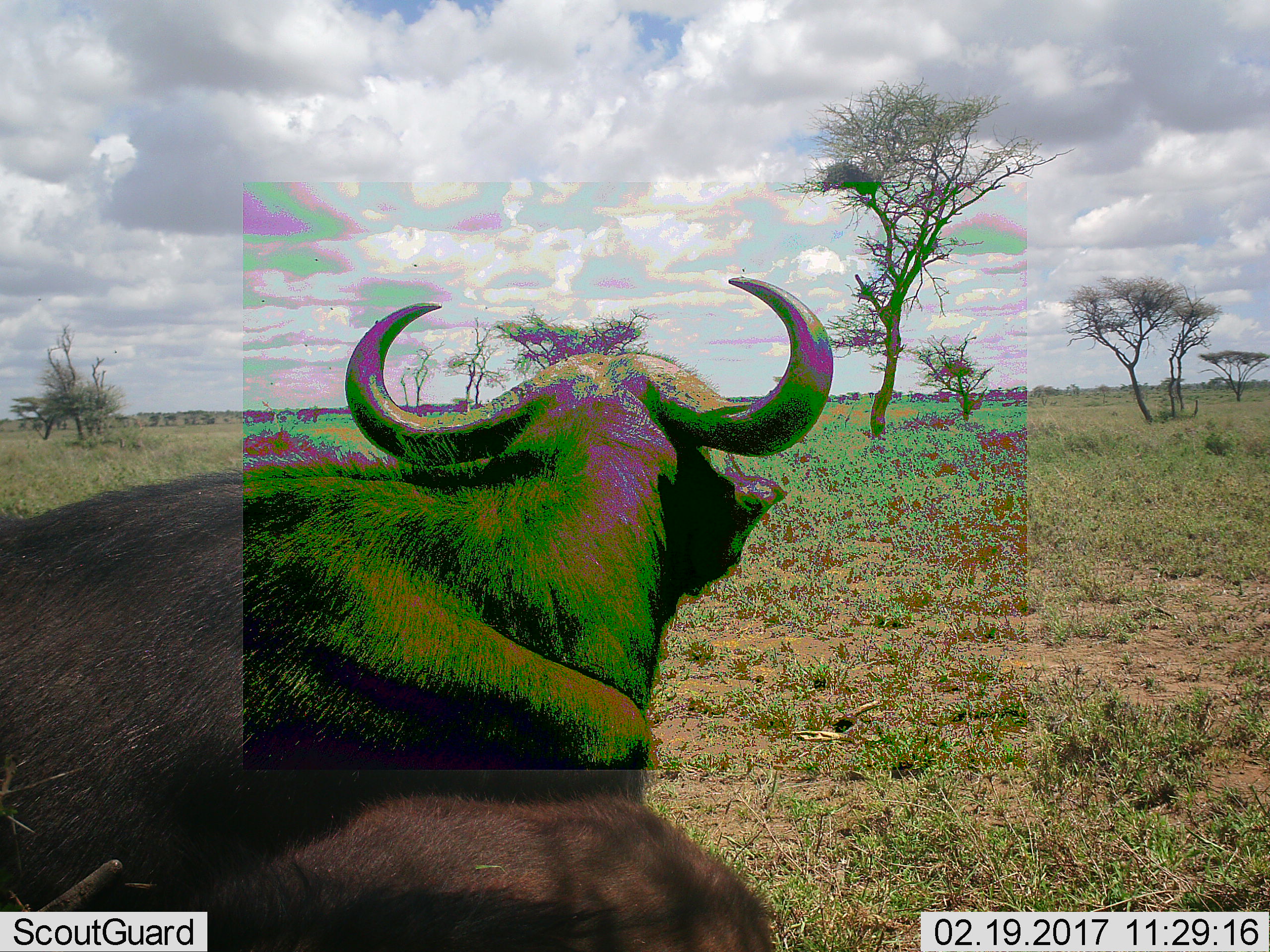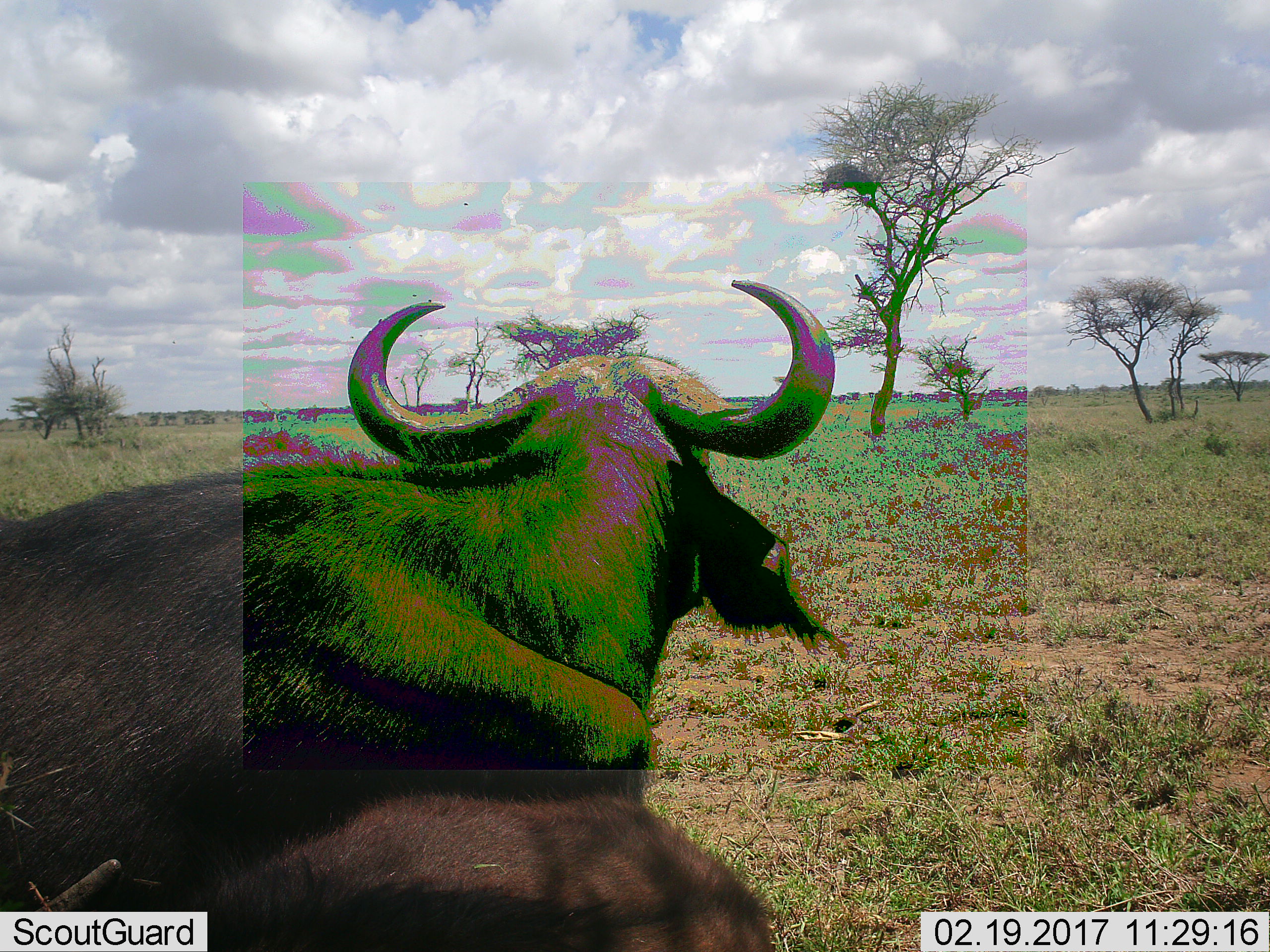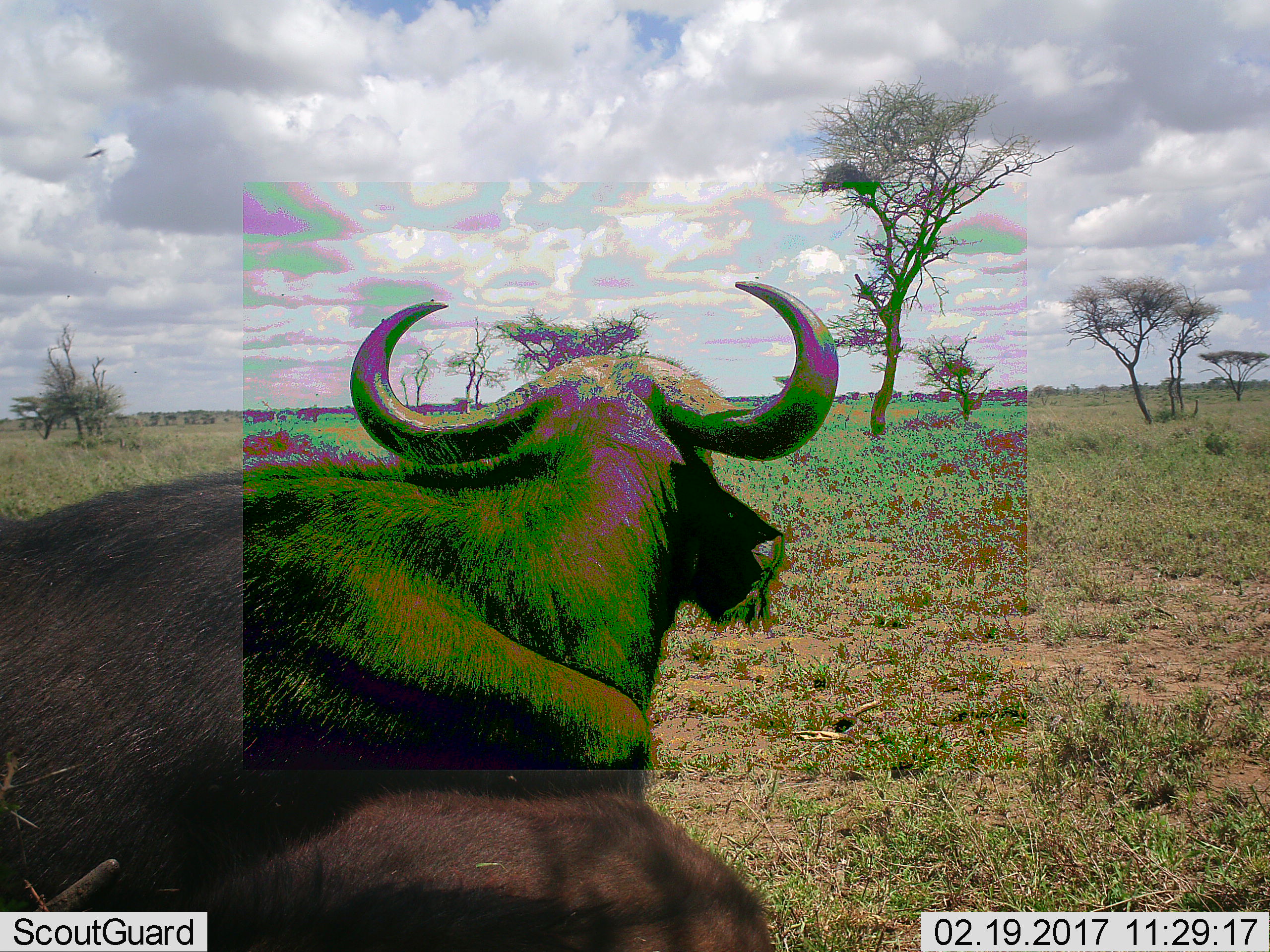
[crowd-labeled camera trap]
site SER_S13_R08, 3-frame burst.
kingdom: Animalia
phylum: Chordata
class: Mammalia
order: Artiodactyla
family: Bovidae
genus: Syncerus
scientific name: Syncerus caffer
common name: african buffalo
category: buffalo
Buffalo (african buffalo) (Syncerus caffer), count 2. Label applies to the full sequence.